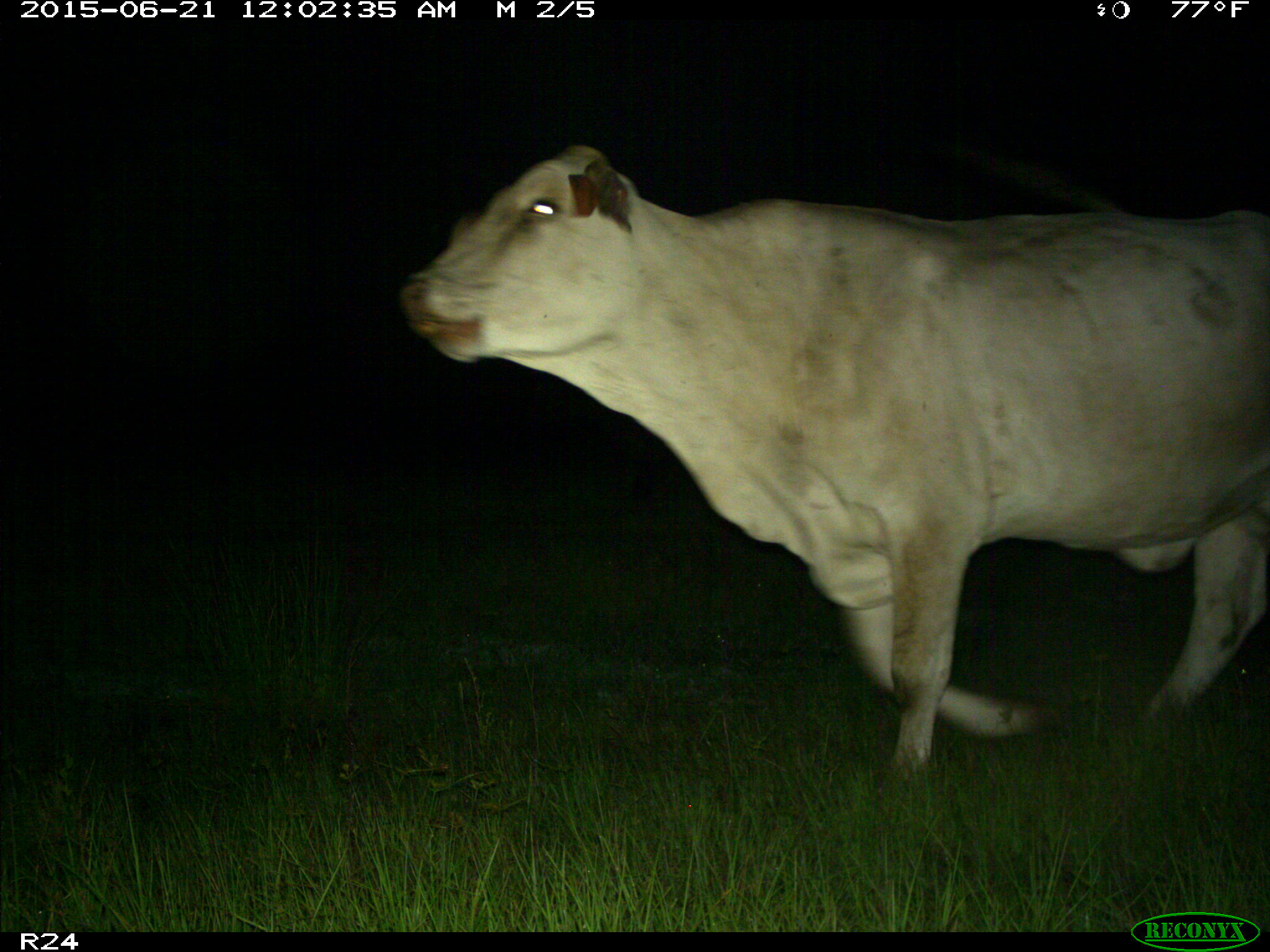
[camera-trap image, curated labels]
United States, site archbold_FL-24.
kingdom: Animalia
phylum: Chordata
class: Mammalia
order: Artiodactyla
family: Bovidae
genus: Bos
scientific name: Bos taurus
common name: domestic cow